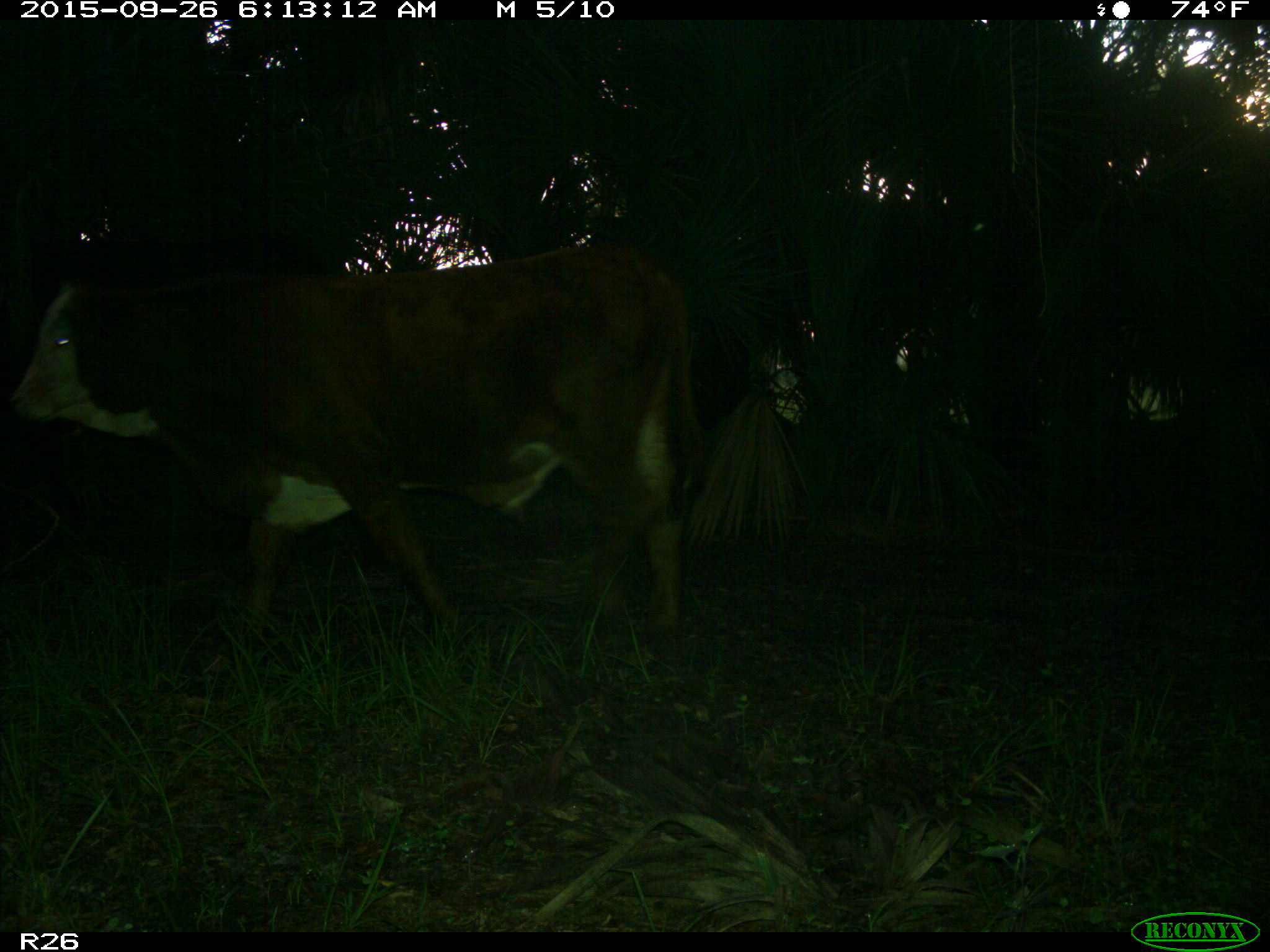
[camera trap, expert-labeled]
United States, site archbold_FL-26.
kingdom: Animalia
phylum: Chordata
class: Mammalia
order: Artiodactyla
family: Bovidae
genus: Bos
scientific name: Bos taurus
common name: domestic cow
Bos taurus (domestic cow).